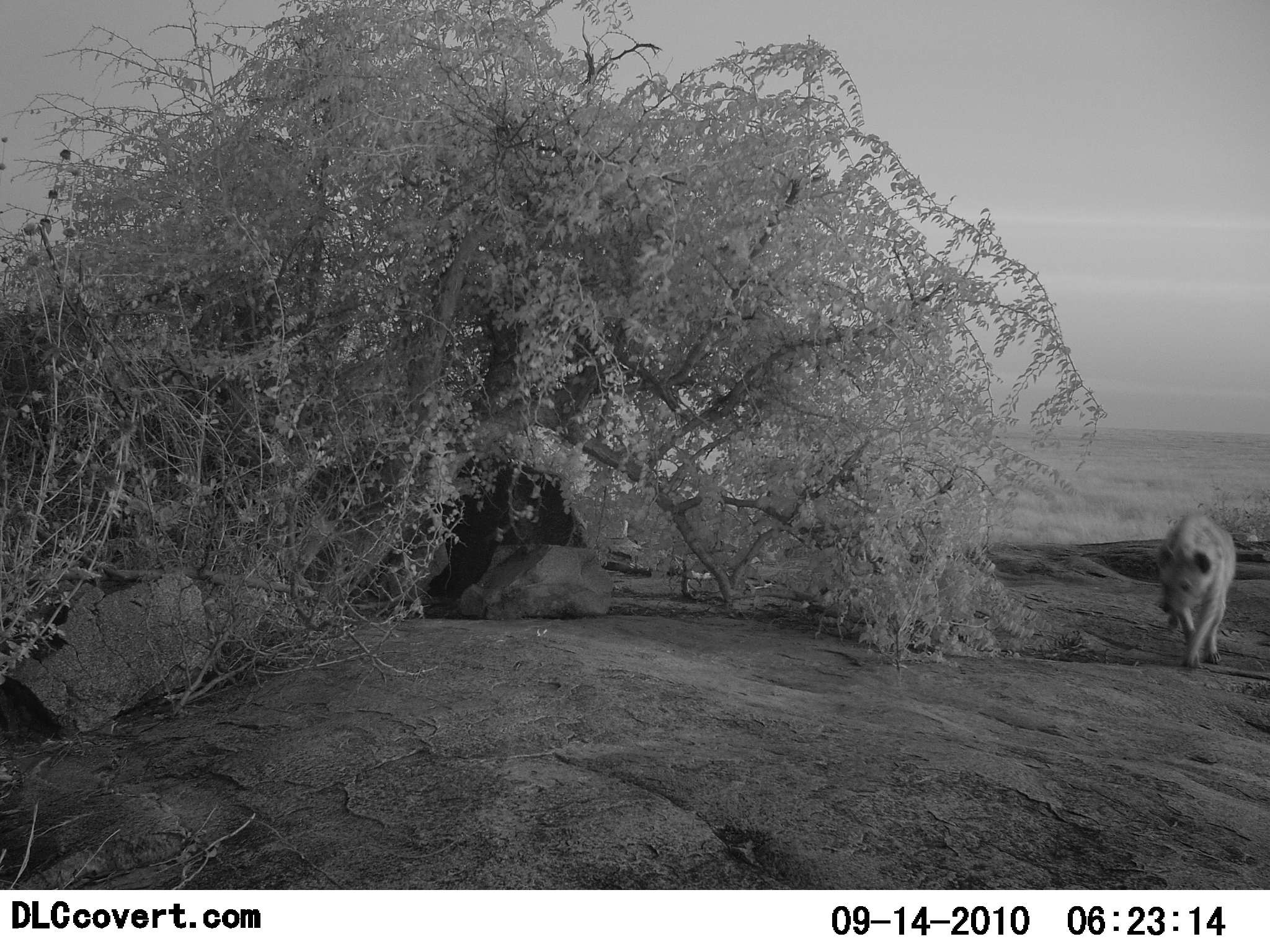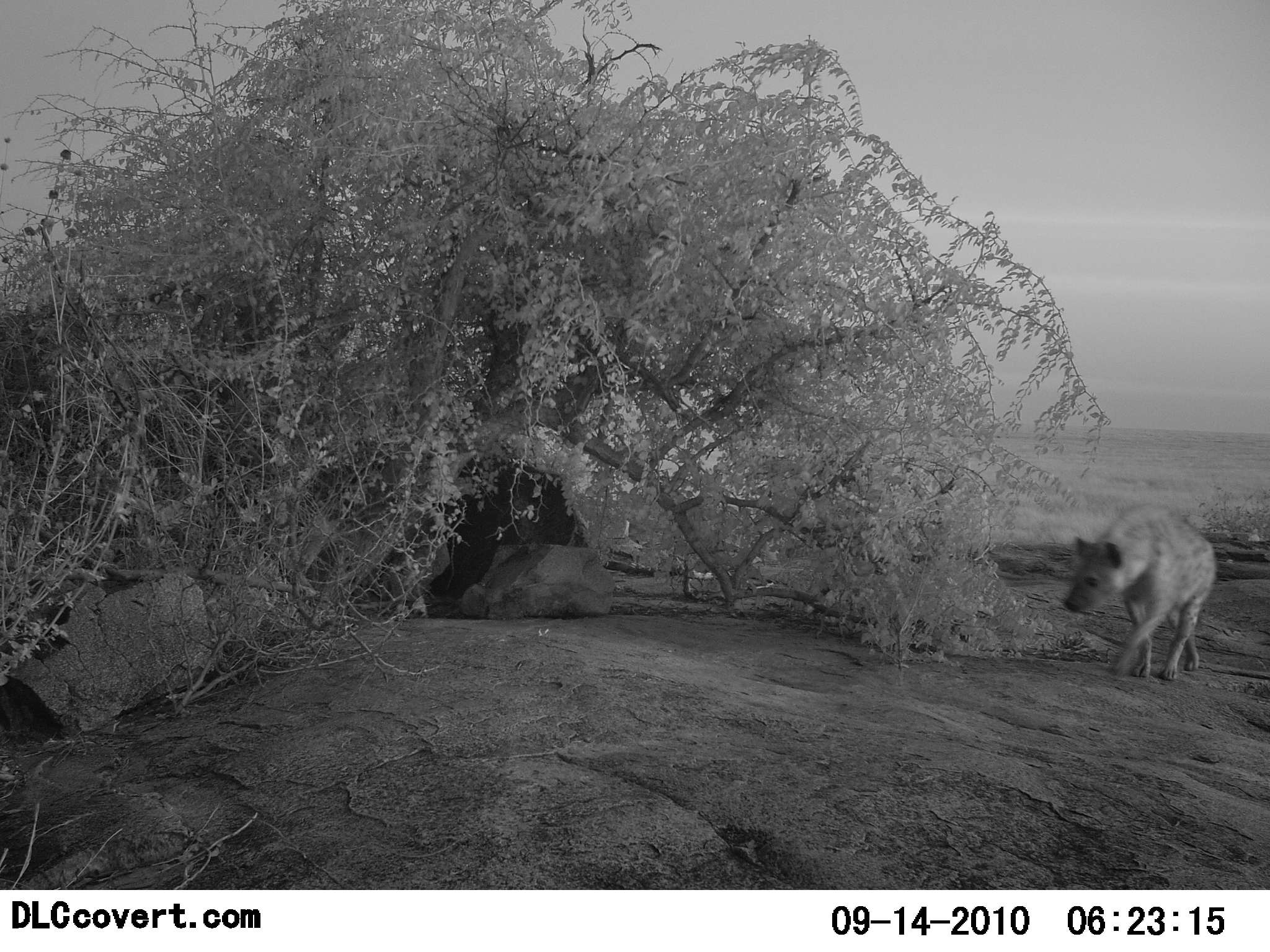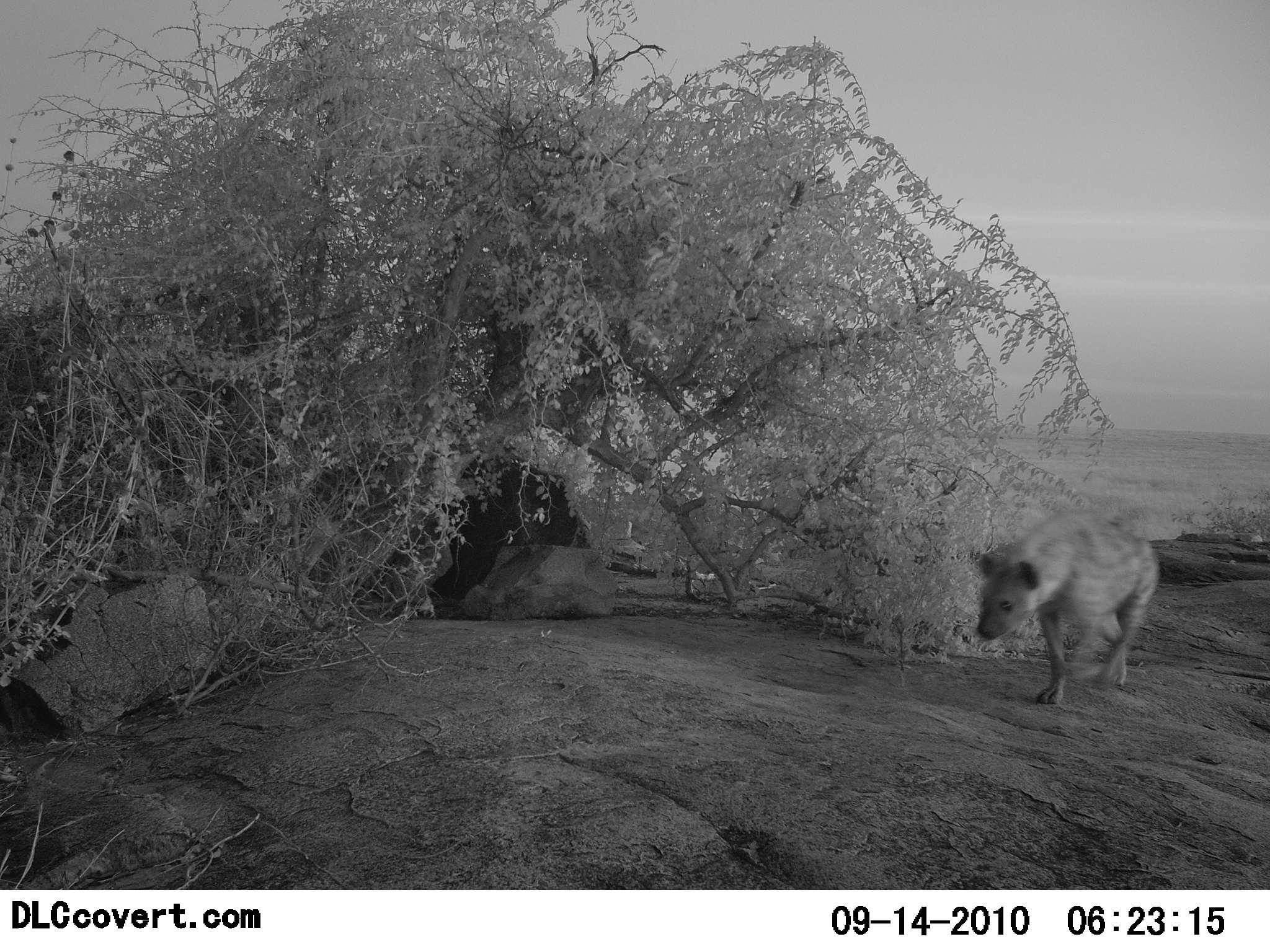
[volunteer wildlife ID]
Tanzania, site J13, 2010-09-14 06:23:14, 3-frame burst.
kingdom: Animalia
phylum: Chordata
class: Mammalia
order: Carnivora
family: Hyaenidae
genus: Crocuta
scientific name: Crocuta crocuta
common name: spotted hyena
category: hyenaspotted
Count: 1.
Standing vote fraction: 0%.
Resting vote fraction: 0%.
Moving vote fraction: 100%.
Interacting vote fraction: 0%.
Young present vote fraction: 0%.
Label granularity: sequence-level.